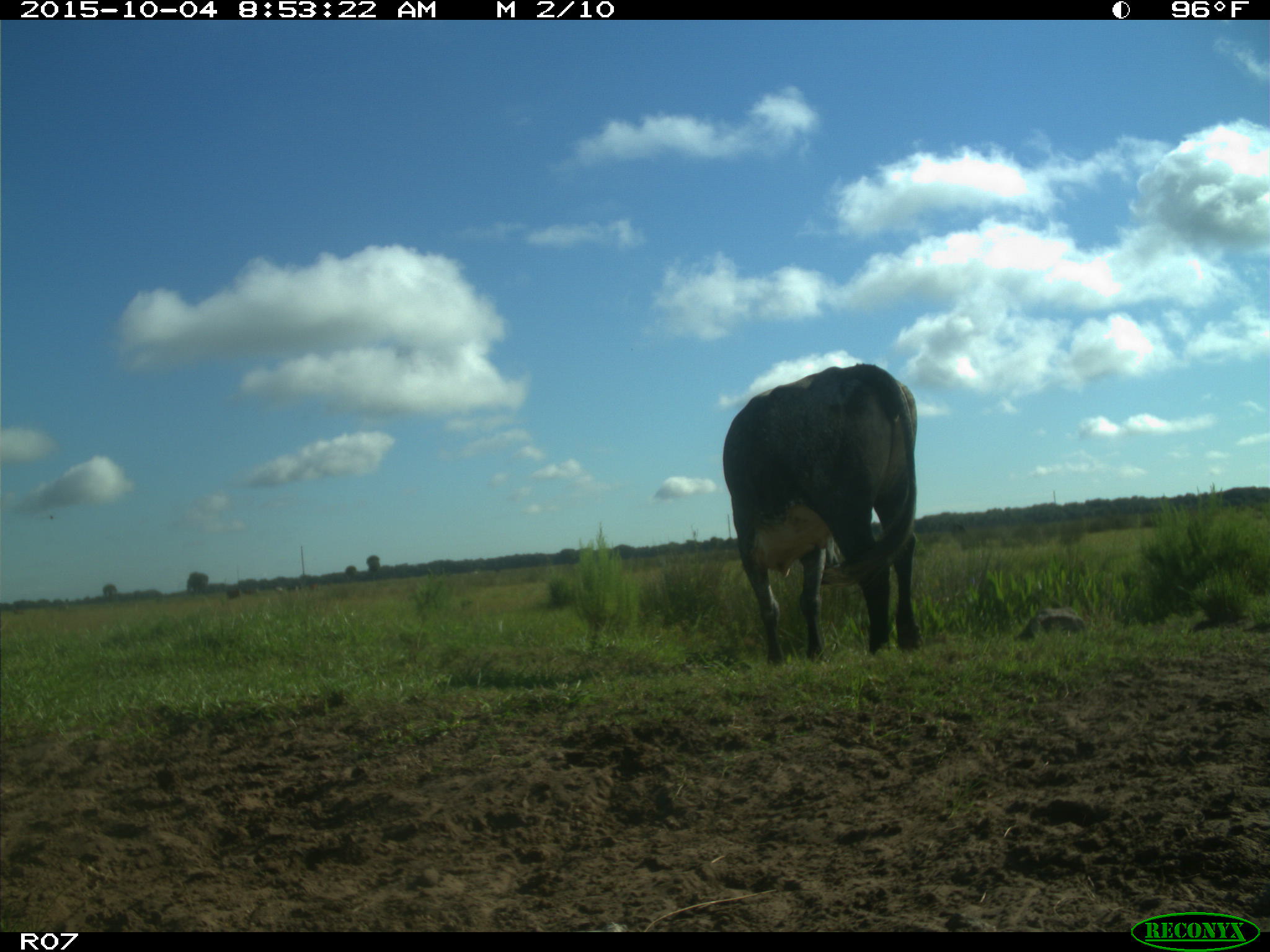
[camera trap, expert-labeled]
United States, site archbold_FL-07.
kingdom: Animalia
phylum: Chordata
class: Mammalia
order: Artiodactyla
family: Bovidae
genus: Bos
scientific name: Bos taurus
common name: domestic cow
Bos taurus (domestic cow).